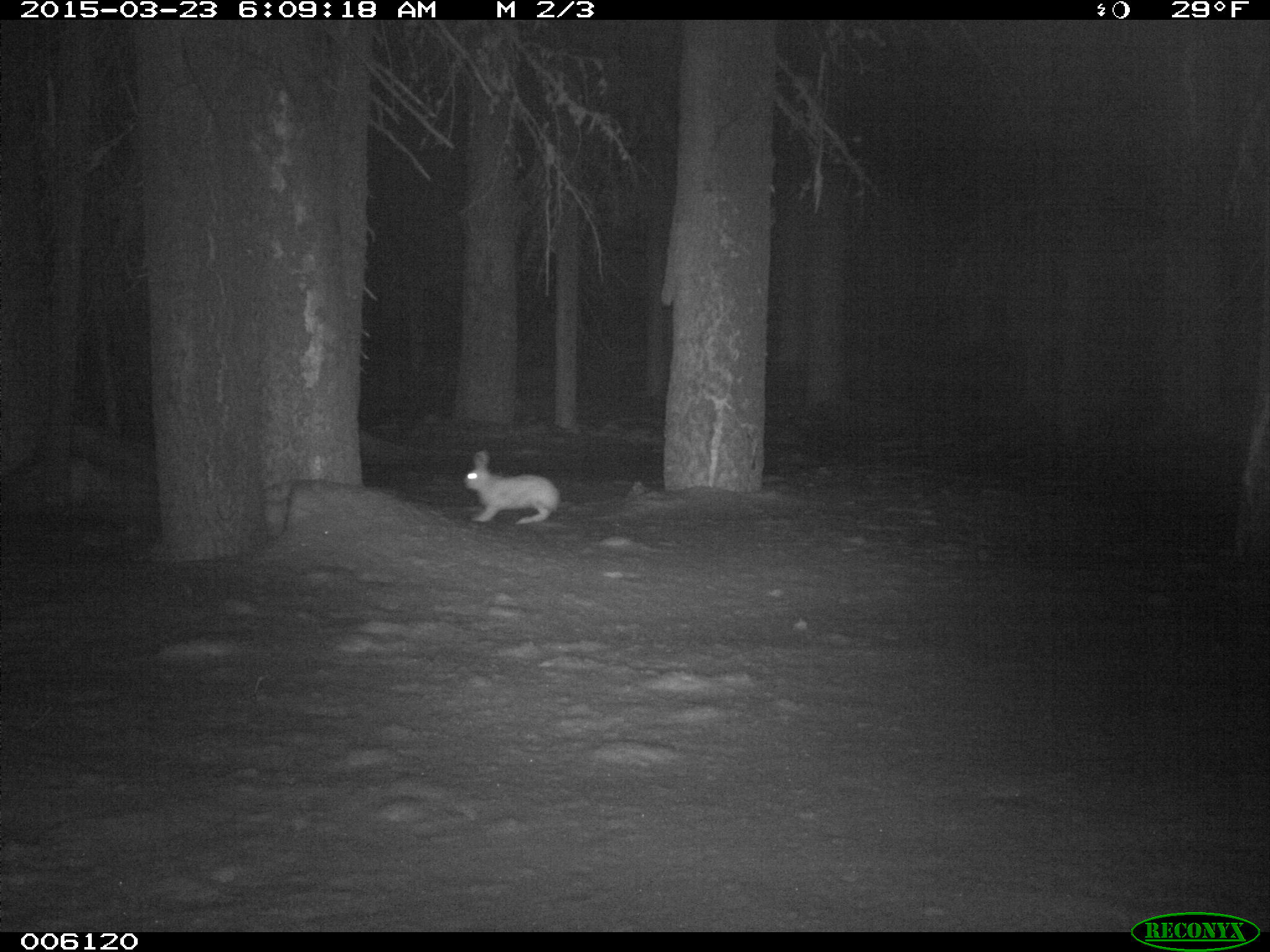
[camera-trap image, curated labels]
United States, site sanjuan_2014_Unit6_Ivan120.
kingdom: Animalia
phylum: Chordata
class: Mammalia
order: Lagomorpha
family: Leporidae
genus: Lepus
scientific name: Lepus americanus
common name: snowshoe hare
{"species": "Lepus americanus (snowshoe hare)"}